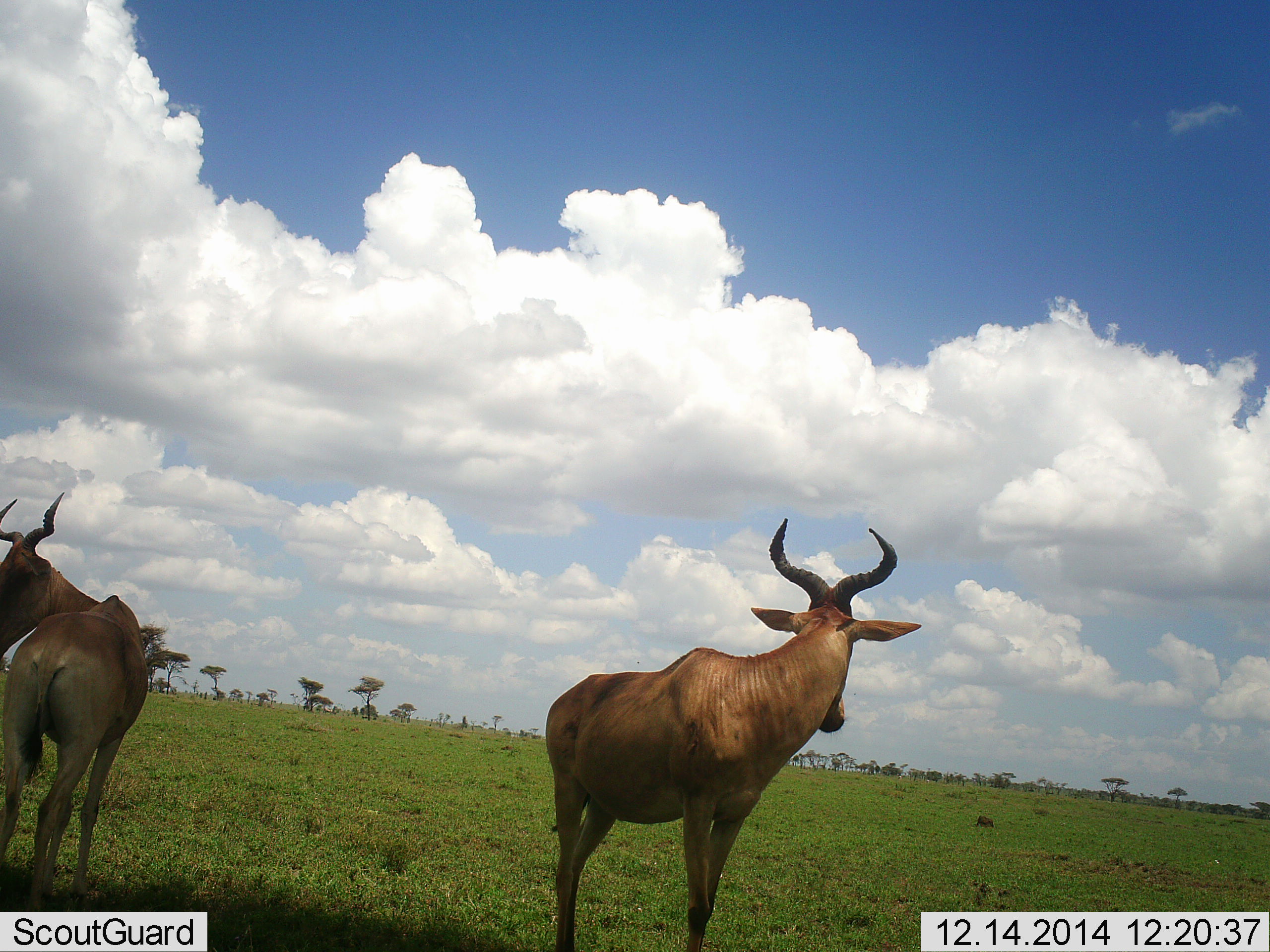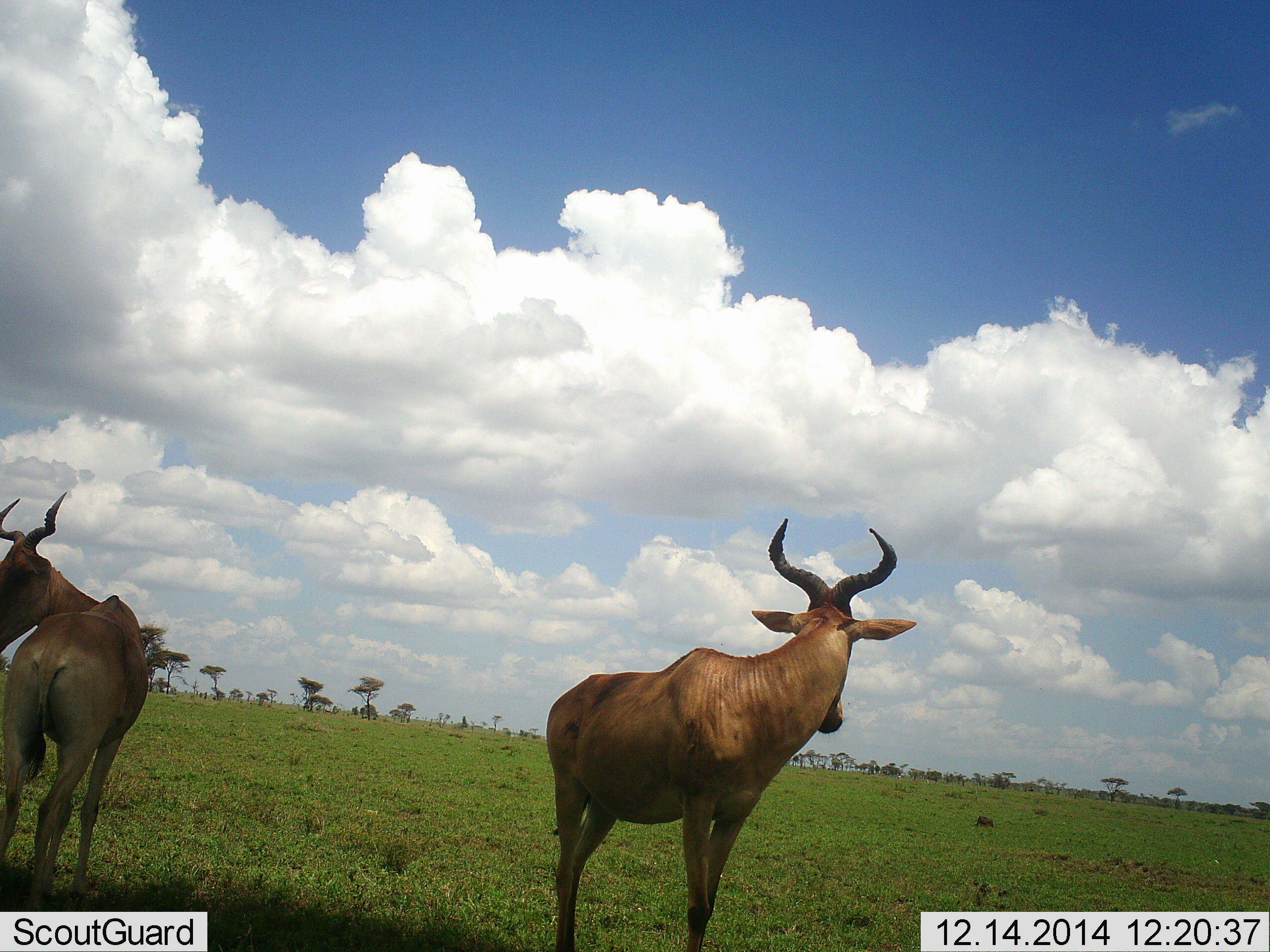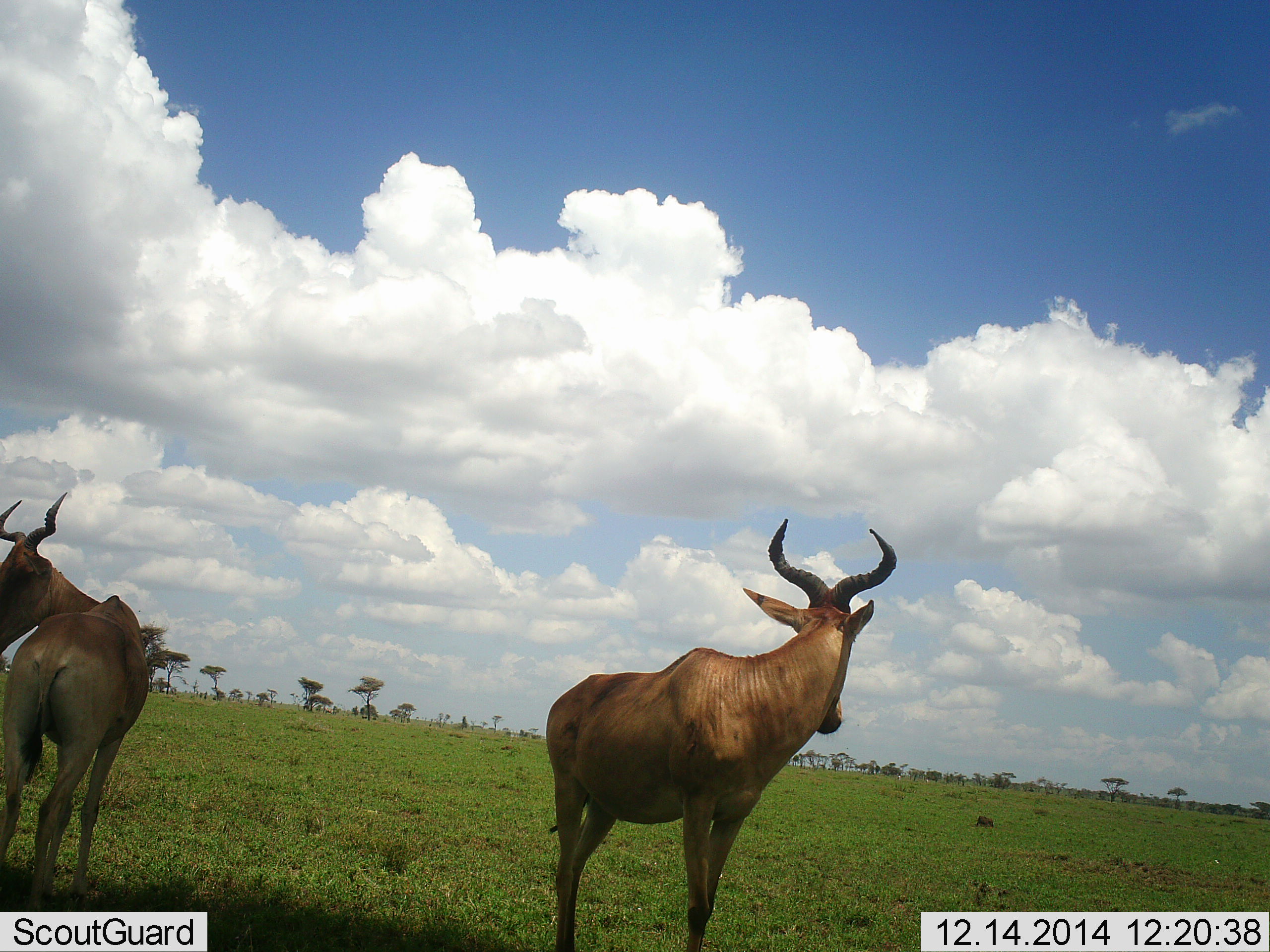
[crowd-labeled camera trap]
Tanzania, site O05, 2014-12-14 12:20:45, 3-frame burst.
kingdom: Animalia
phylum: Chordata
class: Mammalia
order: Artiodactyla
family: Bovidae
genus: Alcelaphus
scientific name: Alcelaphus buselaphus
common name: hartebeest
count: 2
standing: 90%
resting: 10%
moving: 0%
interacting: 0%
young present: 0%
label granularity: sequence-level